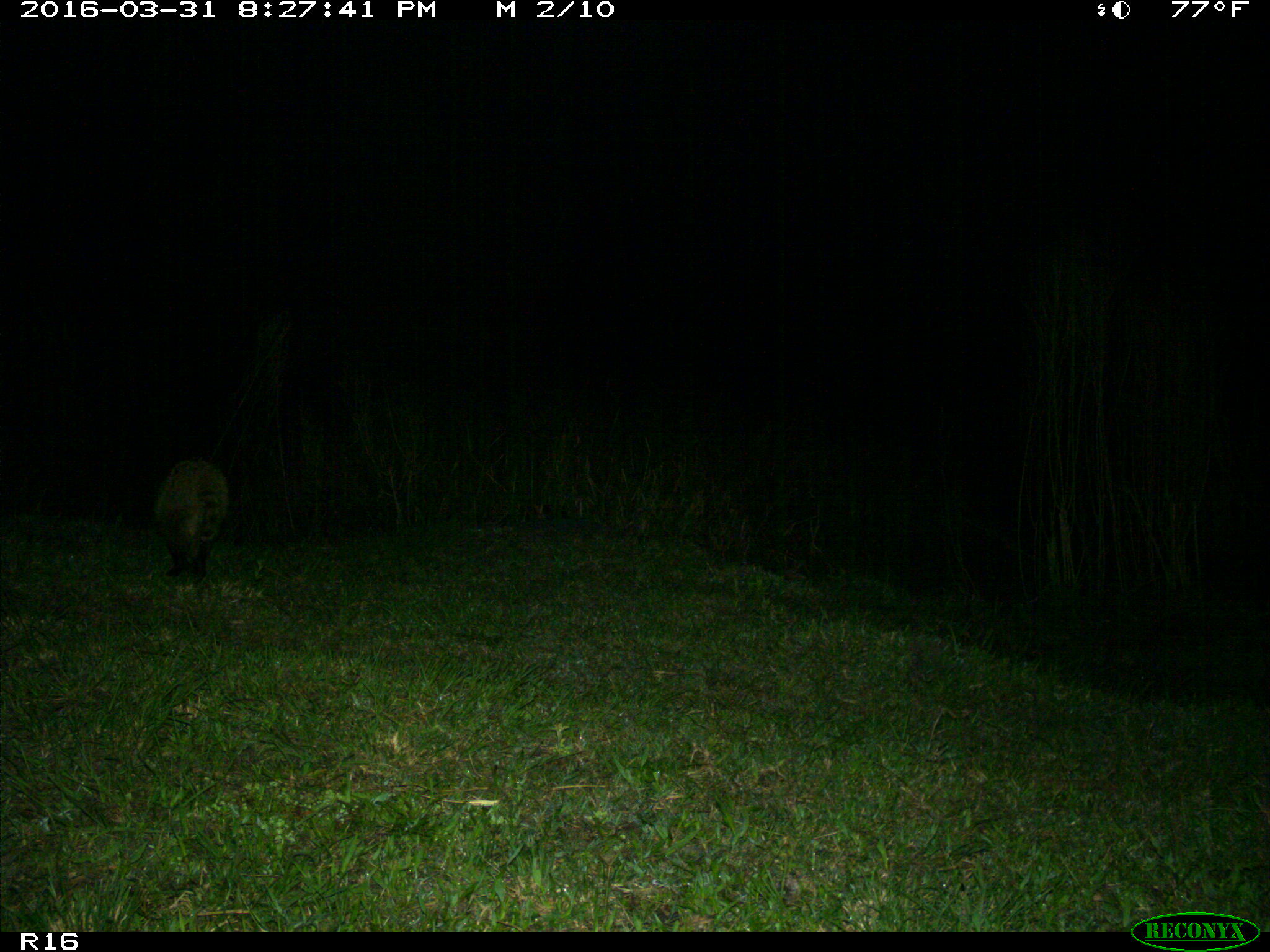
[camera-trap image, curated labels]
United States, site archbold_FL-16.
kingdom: Animalia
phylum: Chordata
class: Mammalia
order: Carnivora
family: Procyonidae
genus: Procyon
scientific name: Procyon lotor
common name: common raccoon